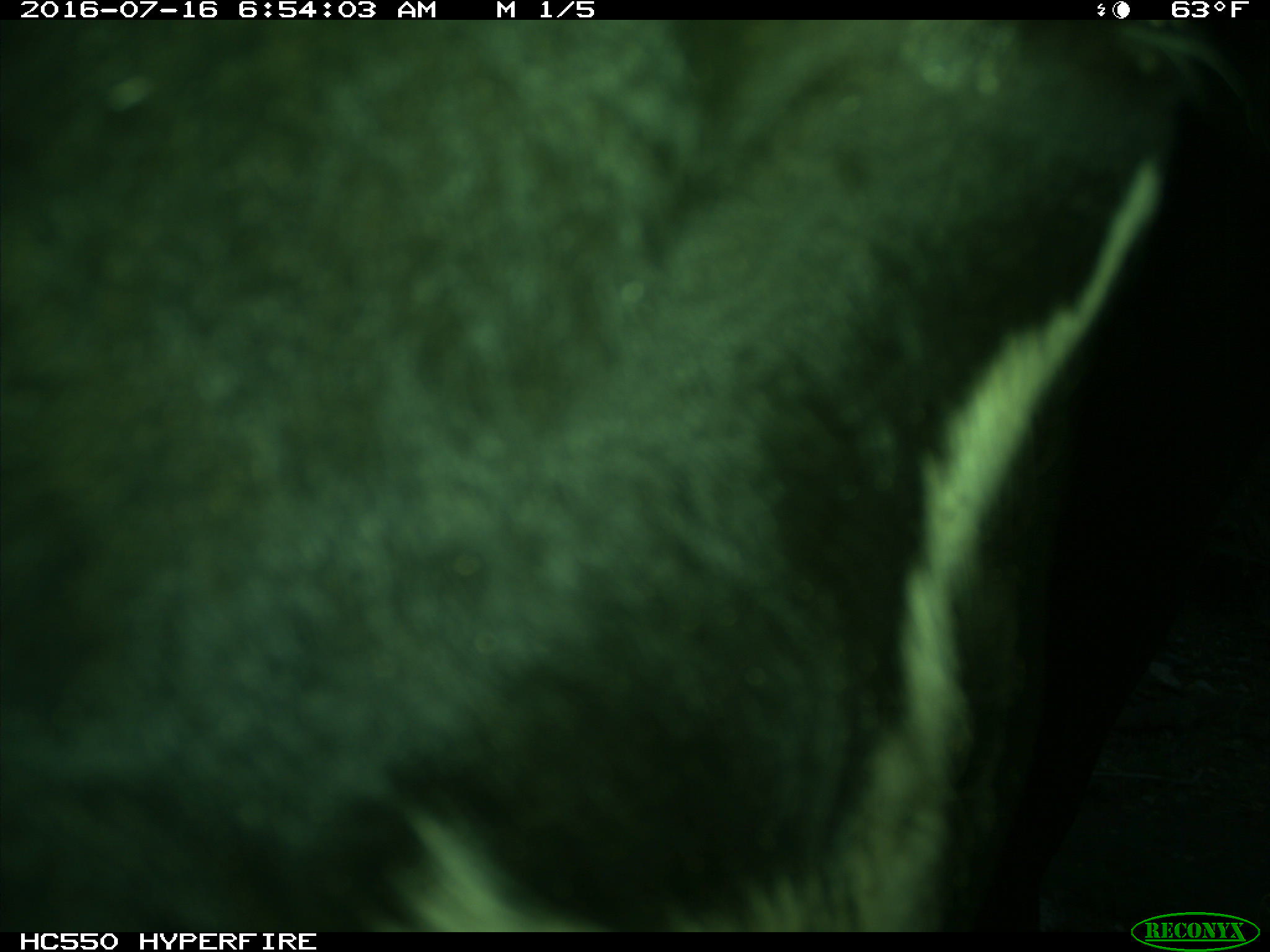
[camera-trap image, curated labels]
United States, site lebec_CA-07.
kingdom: Animalia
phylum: Chordata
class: Mammalia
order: Artiodactyla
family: Bovidae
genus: Bos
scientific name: Bos taurus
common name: domestic cow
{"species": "Bos taurus (domestic cow)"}